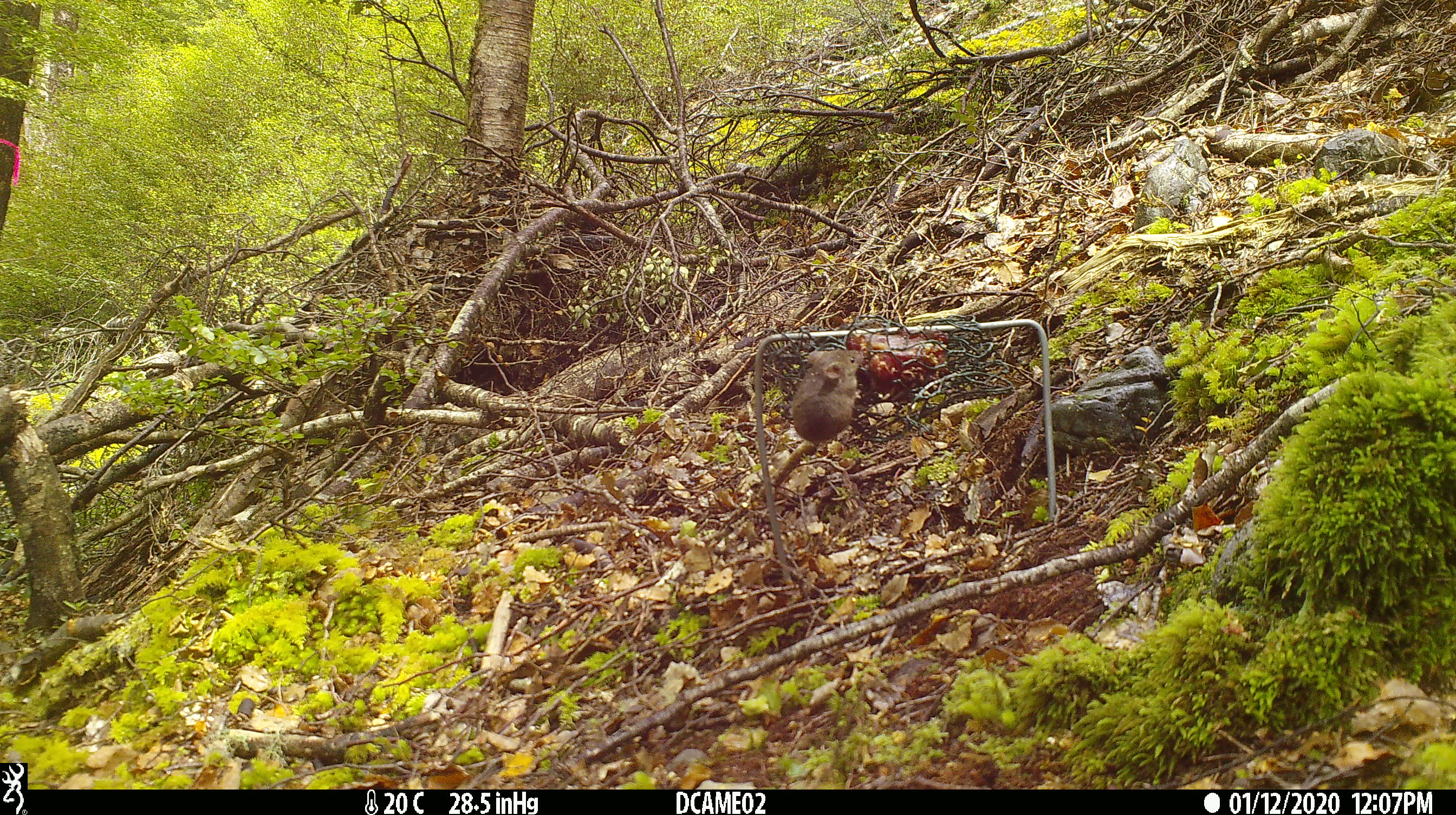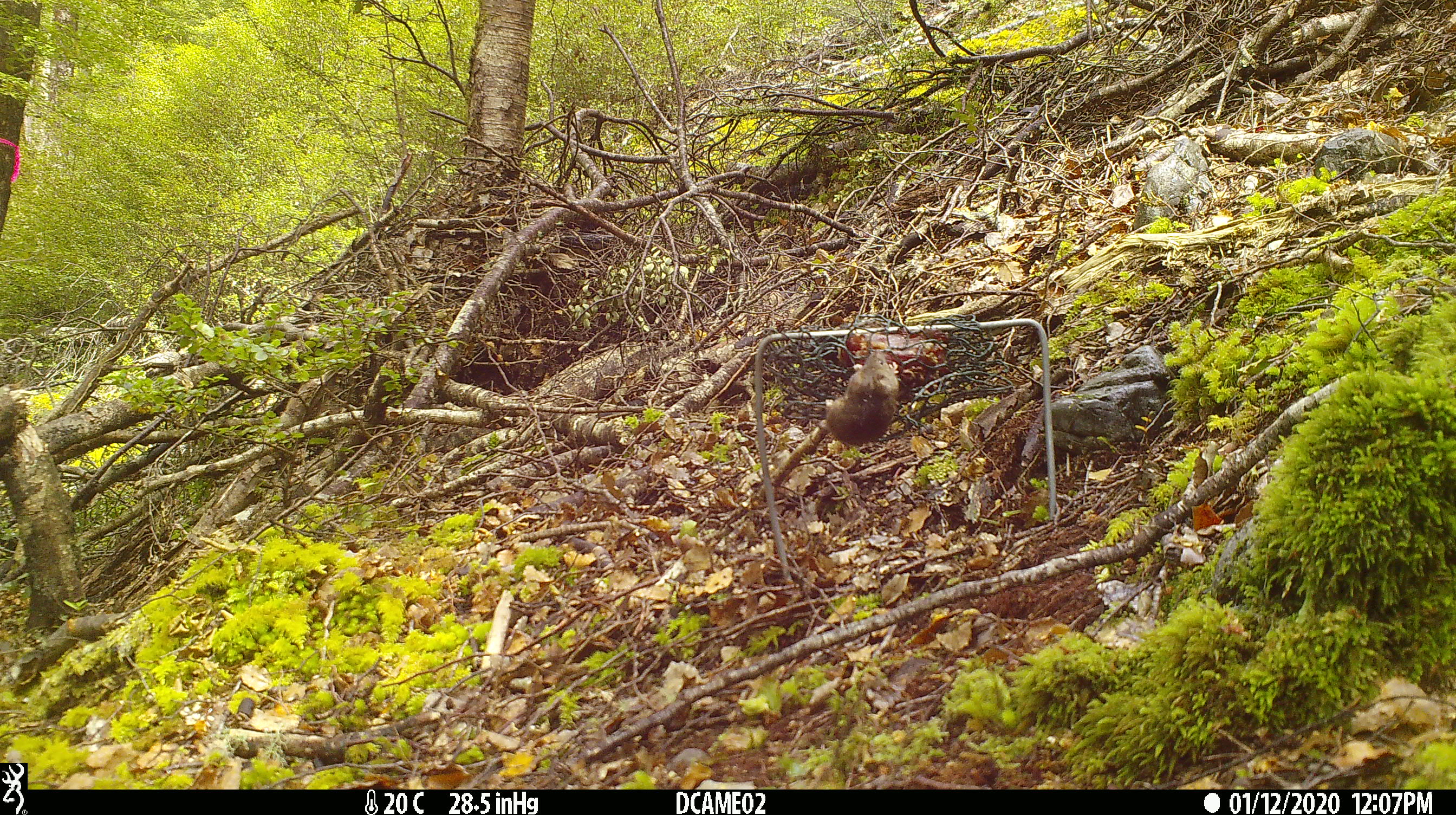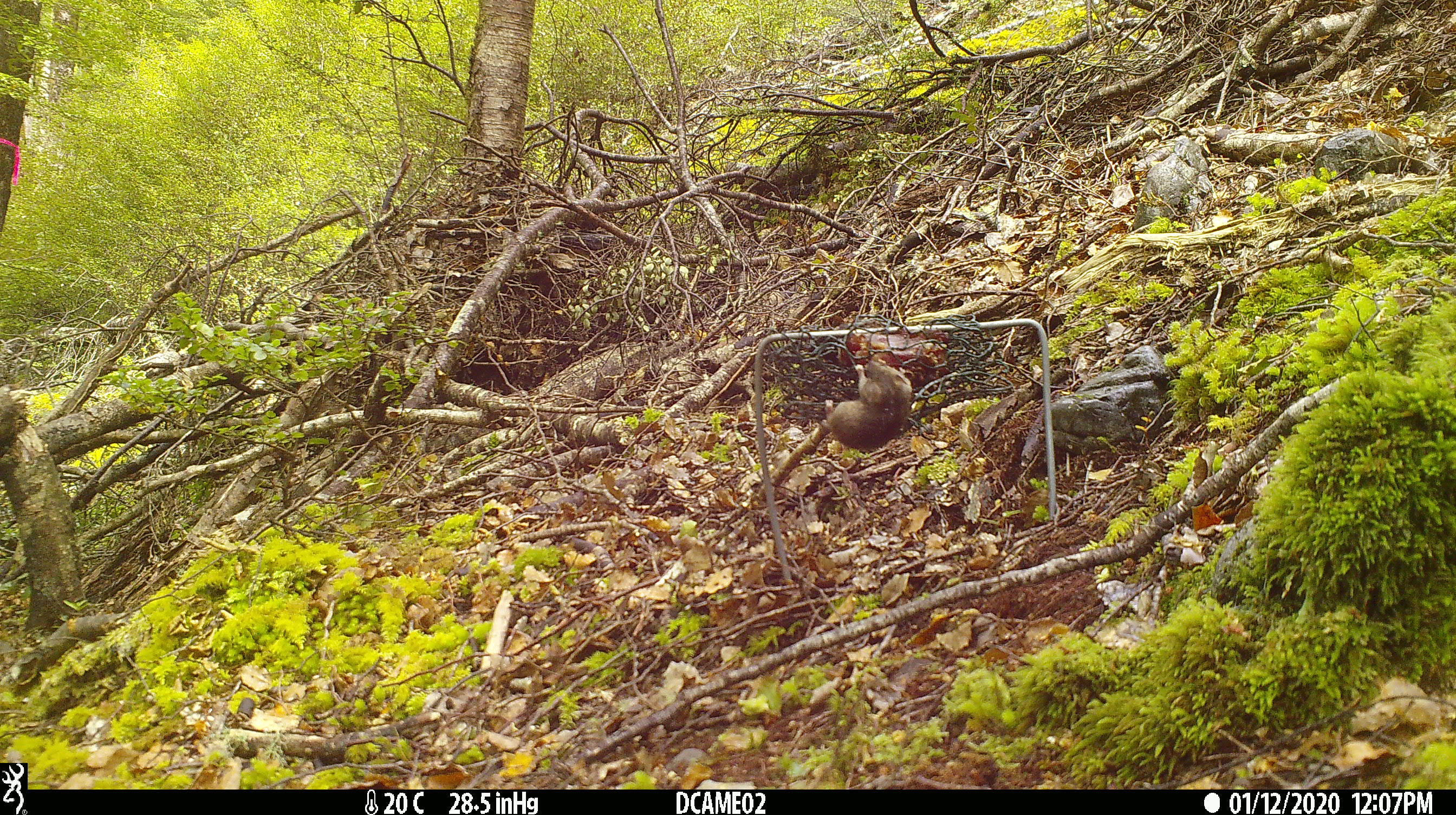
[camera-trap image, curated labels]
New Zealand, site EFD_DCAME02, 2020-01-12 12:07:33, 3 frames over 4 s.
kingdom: Animalia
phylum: Chordata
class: Mammalia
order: Rodentia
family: Muridae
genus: Mus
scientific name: Mus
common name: mouse